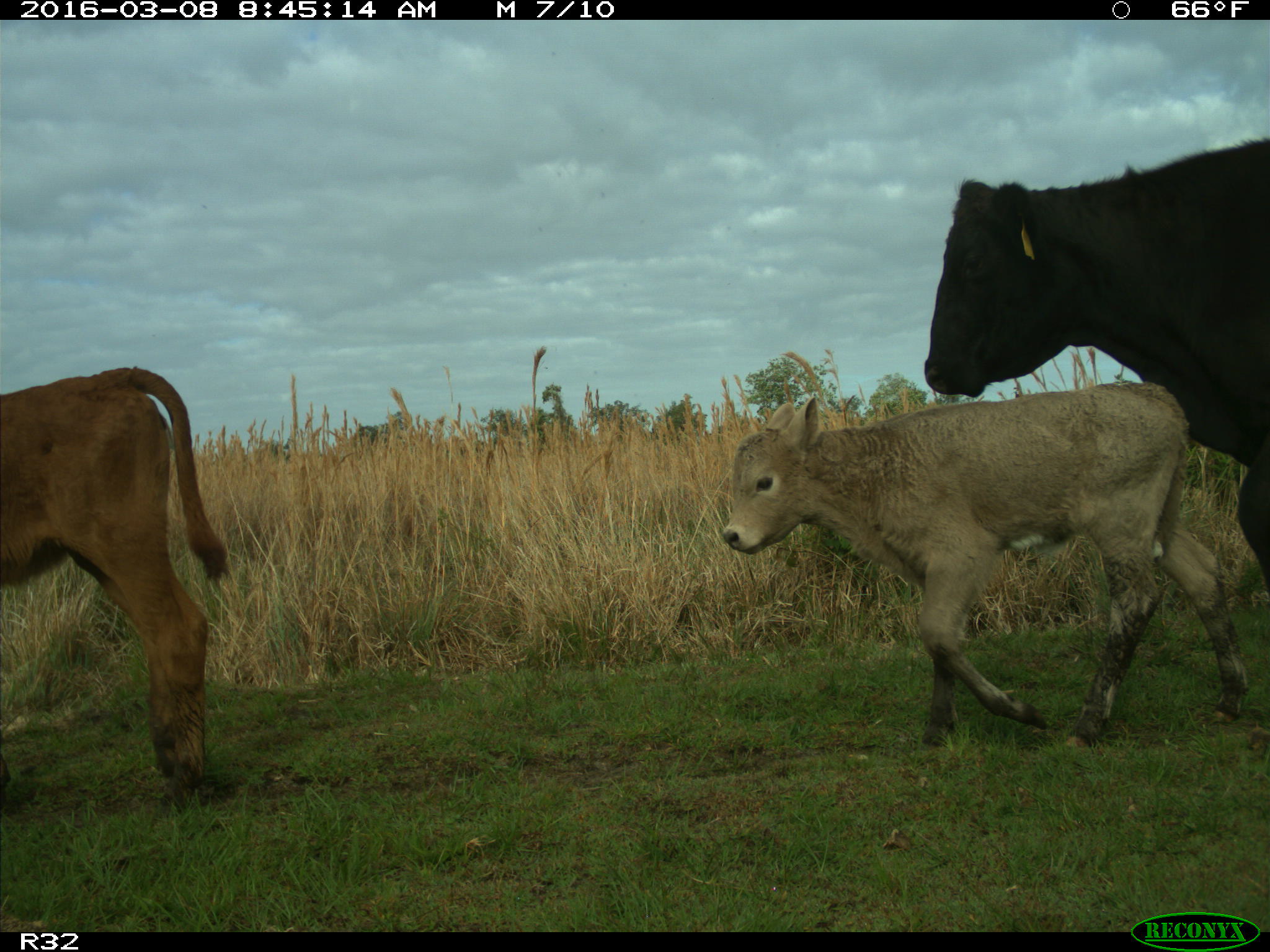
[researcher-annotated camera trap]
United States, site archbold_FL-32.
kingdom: Animalia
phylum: Chordata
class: Mammalia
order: Artiodactyla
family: Bovidae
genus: Bos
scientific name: Bos taurus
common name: domestic cow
Bos taurus (domestic cow).